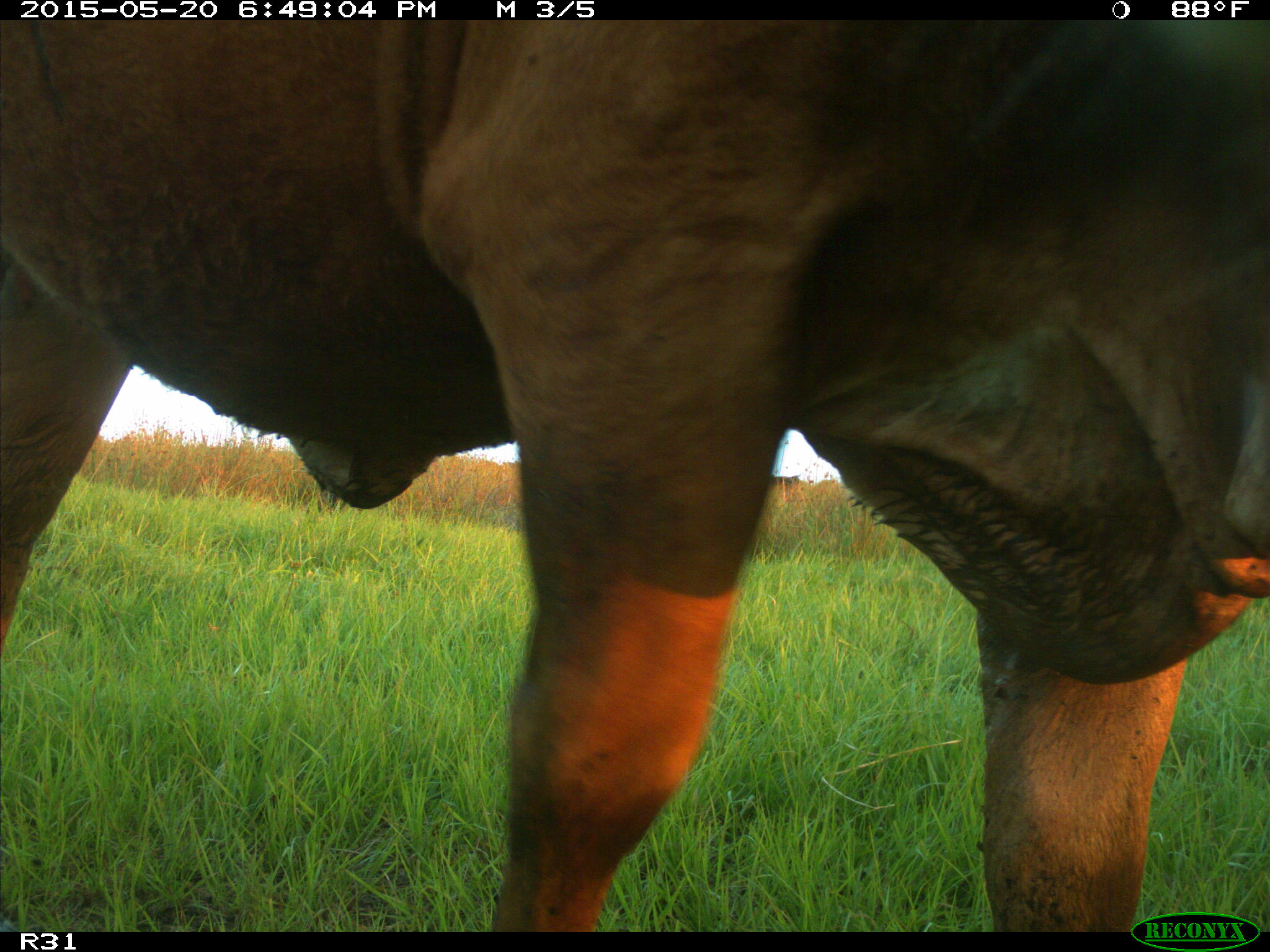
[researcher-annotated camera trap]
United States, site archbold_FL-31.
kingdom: Animalia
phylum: Chordata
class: Mammalia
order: Artiodactyla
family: Bovidae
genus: Bos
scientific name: Bos taurus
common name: domestic cow